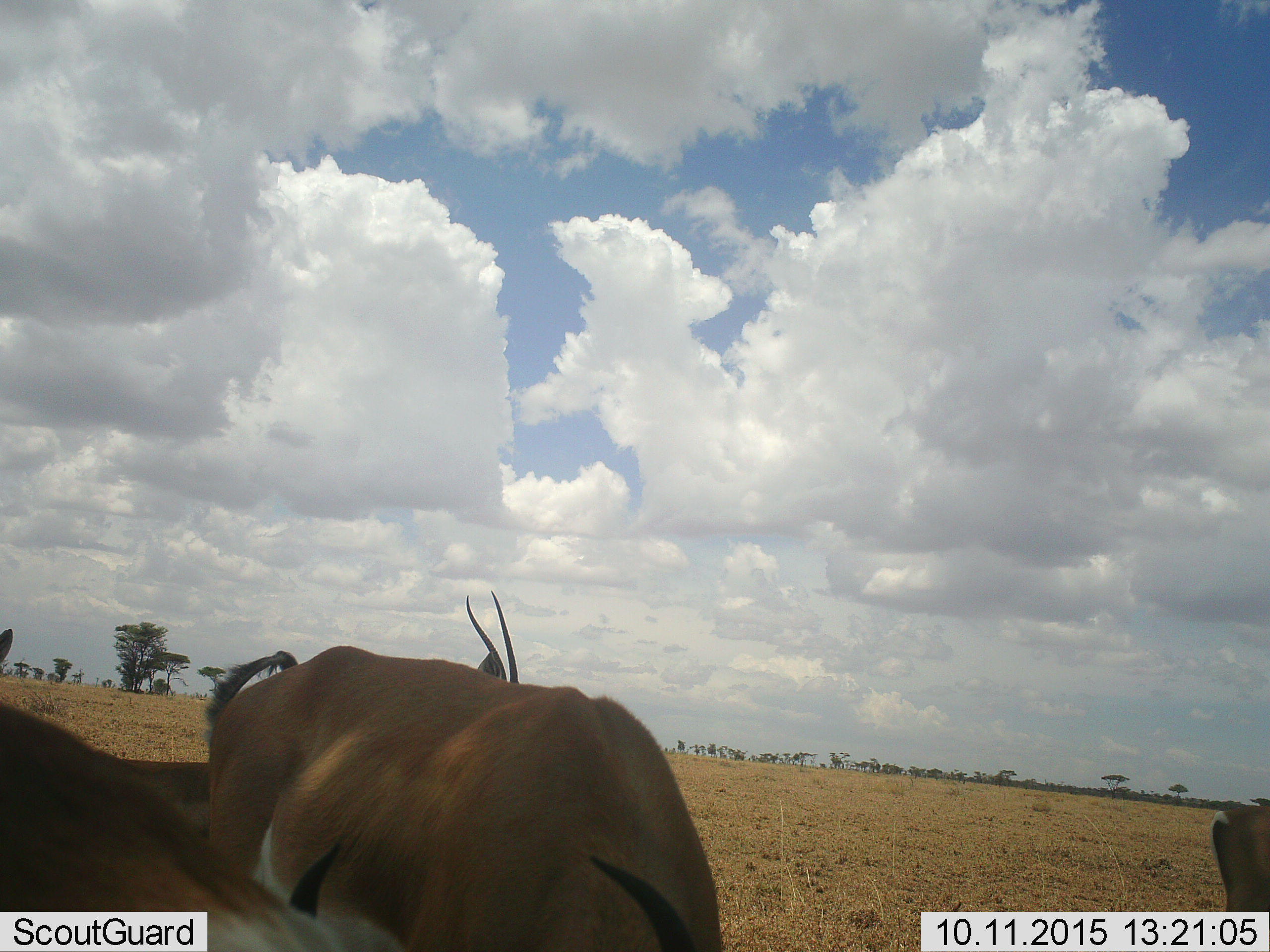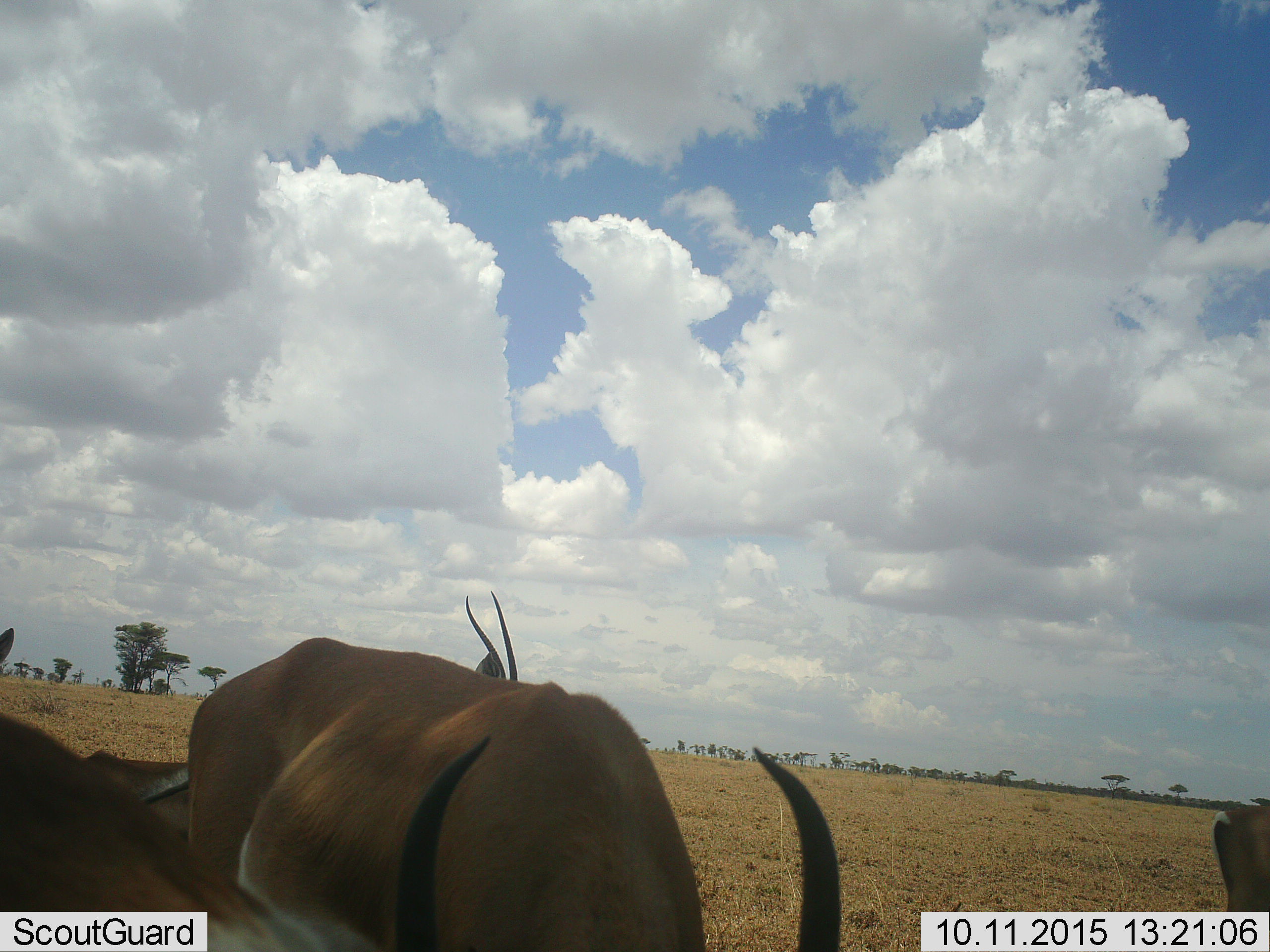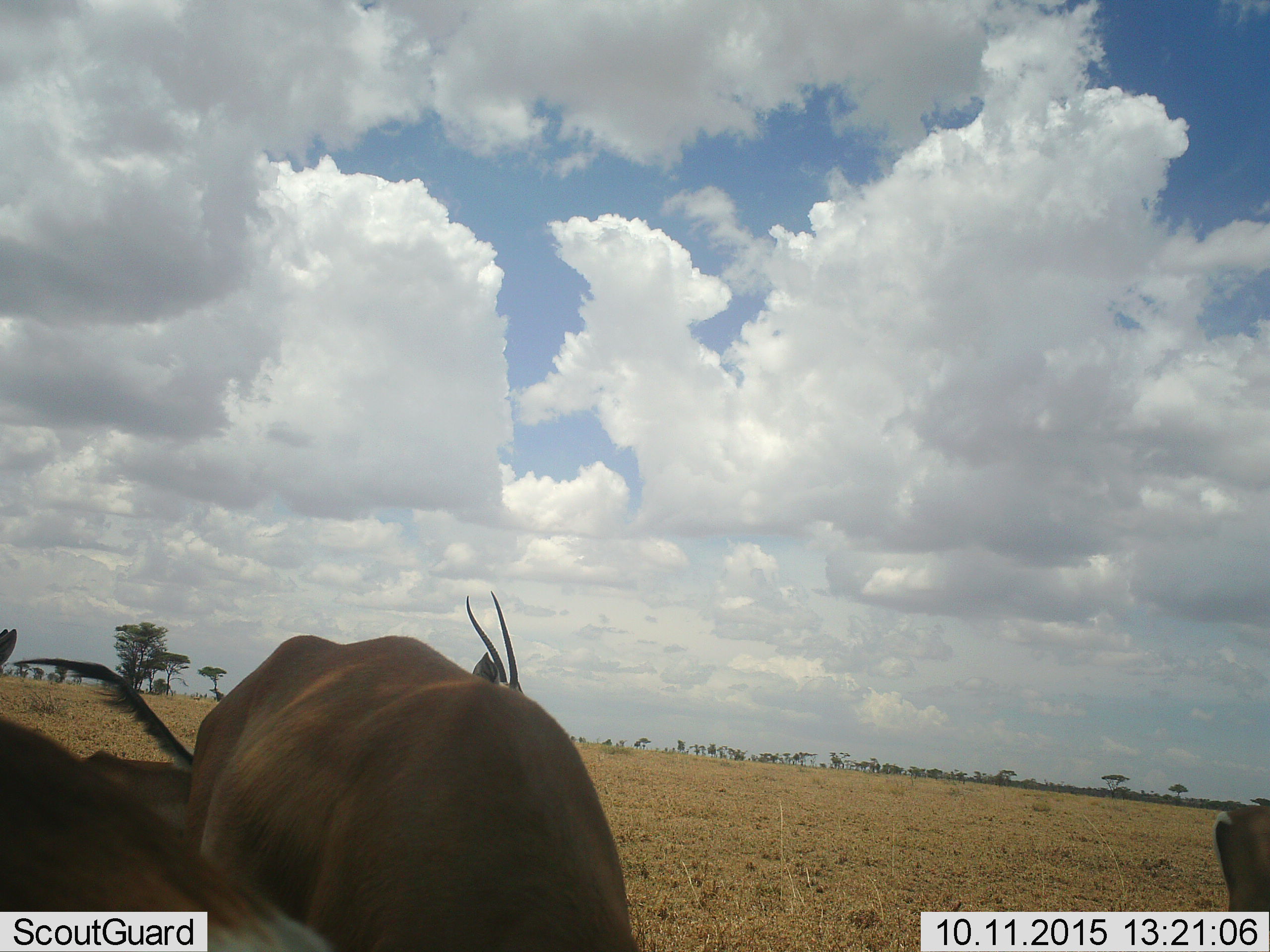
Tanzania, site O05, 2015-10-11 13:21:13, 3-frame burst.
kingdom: Animalia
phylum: Chordata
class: Mammalia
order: Artiodactyla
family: Bovidae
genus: Nanger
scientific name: Nanger granti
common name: grant's gazelle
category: gazellegrants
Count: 4.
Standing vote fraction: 75%.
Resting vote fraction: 12%.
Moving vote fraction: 0%.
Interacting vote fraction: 0%.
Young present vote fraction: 0%.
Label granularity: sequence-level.